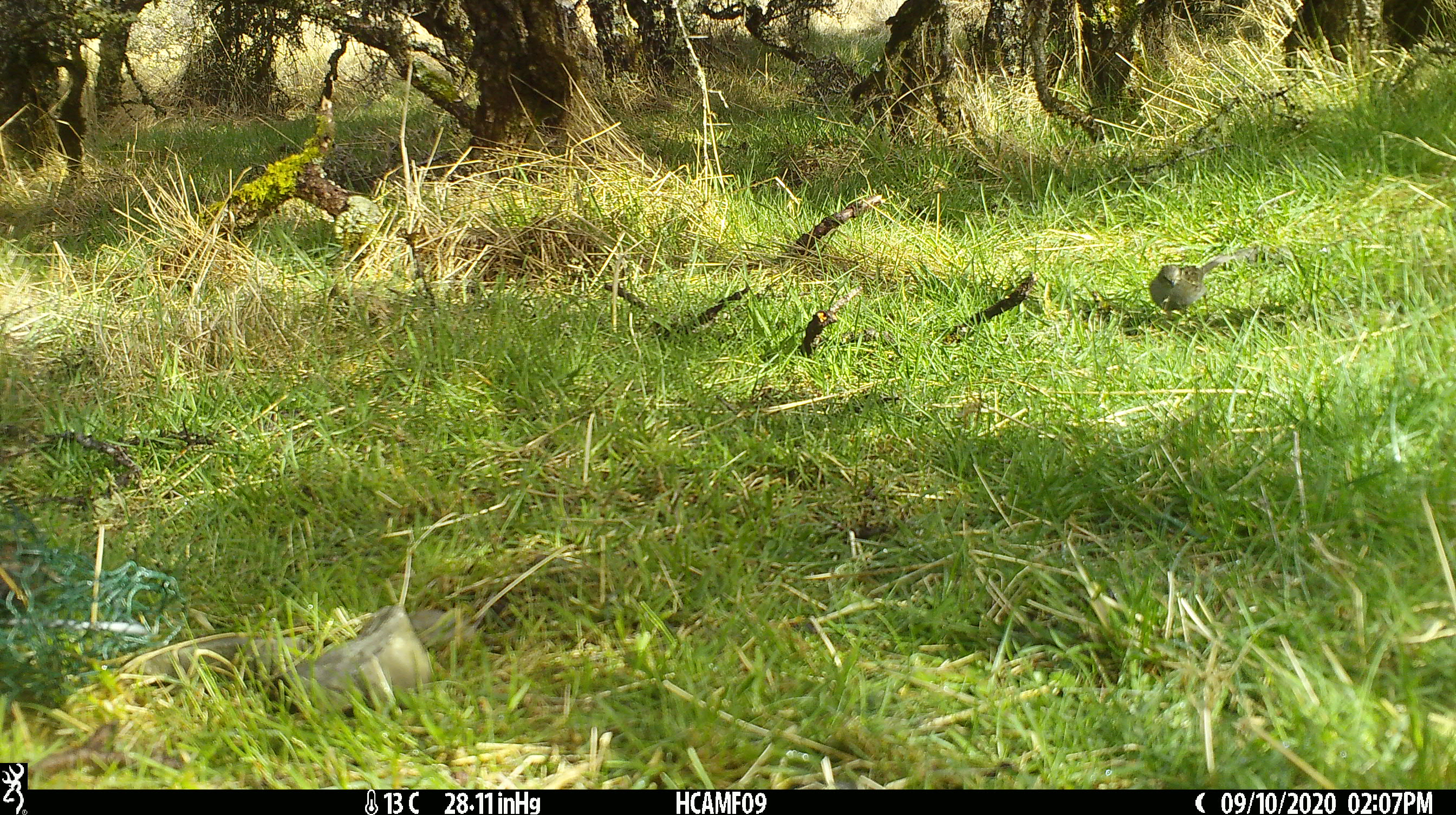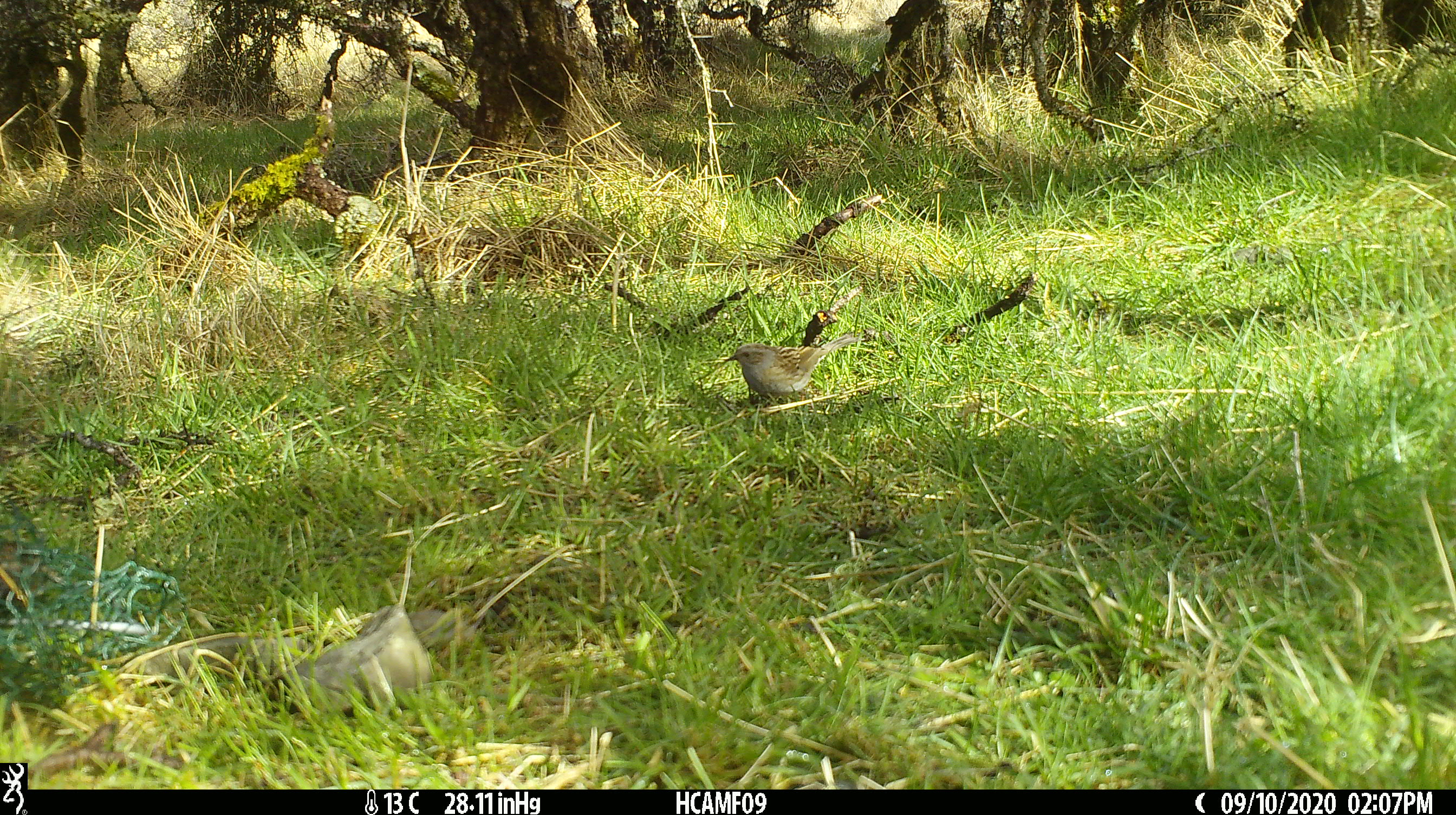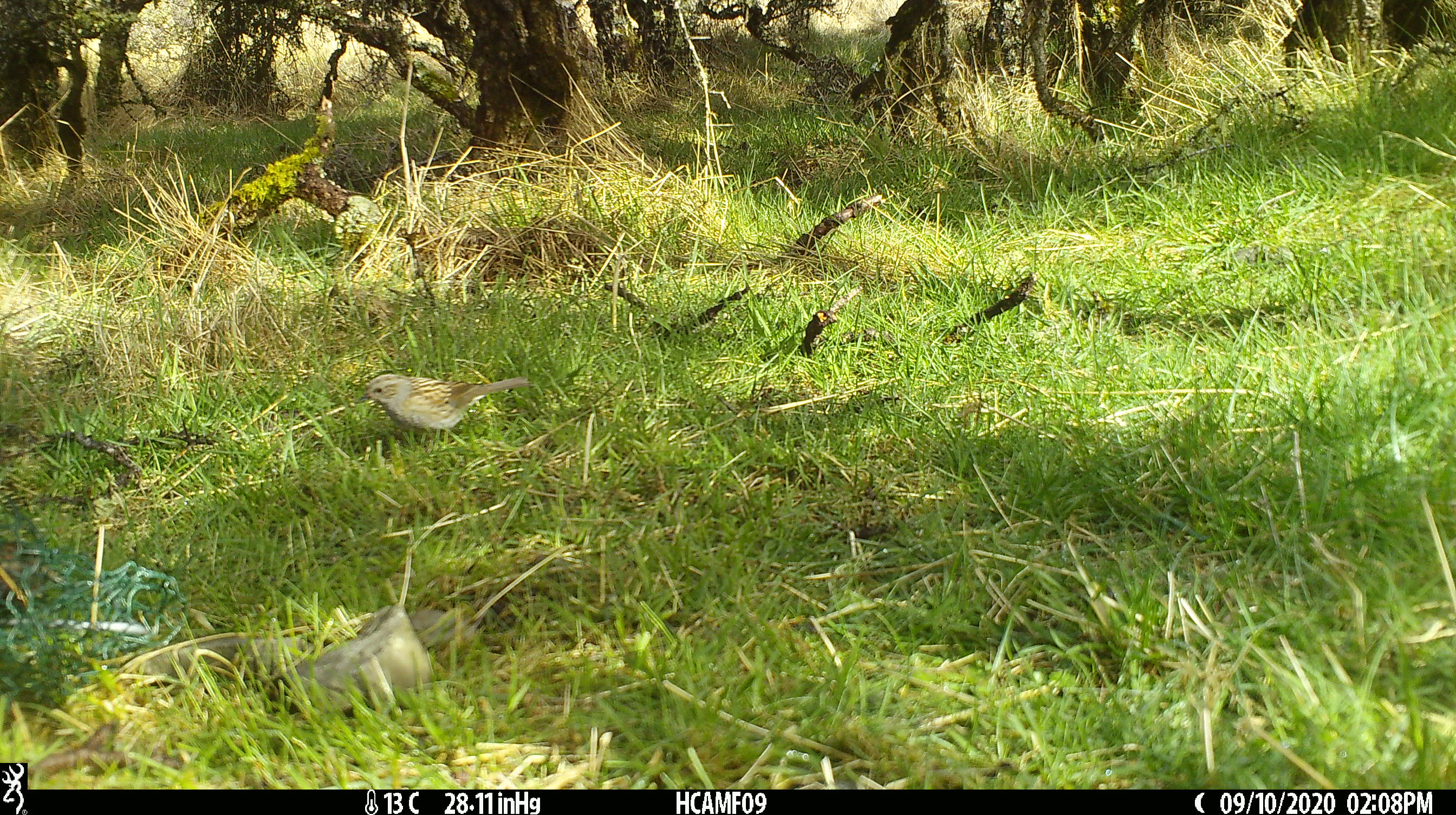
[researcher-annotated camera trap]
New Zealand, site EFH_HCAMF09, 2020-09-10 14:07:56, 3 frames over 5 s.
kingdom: Animalia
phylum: Chordata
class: Aves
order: Passeriformes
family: Prunellidae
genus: Prunella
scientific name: Prunella modularis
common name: dunnock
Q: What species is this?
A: Dunnock (Prunella modularis).